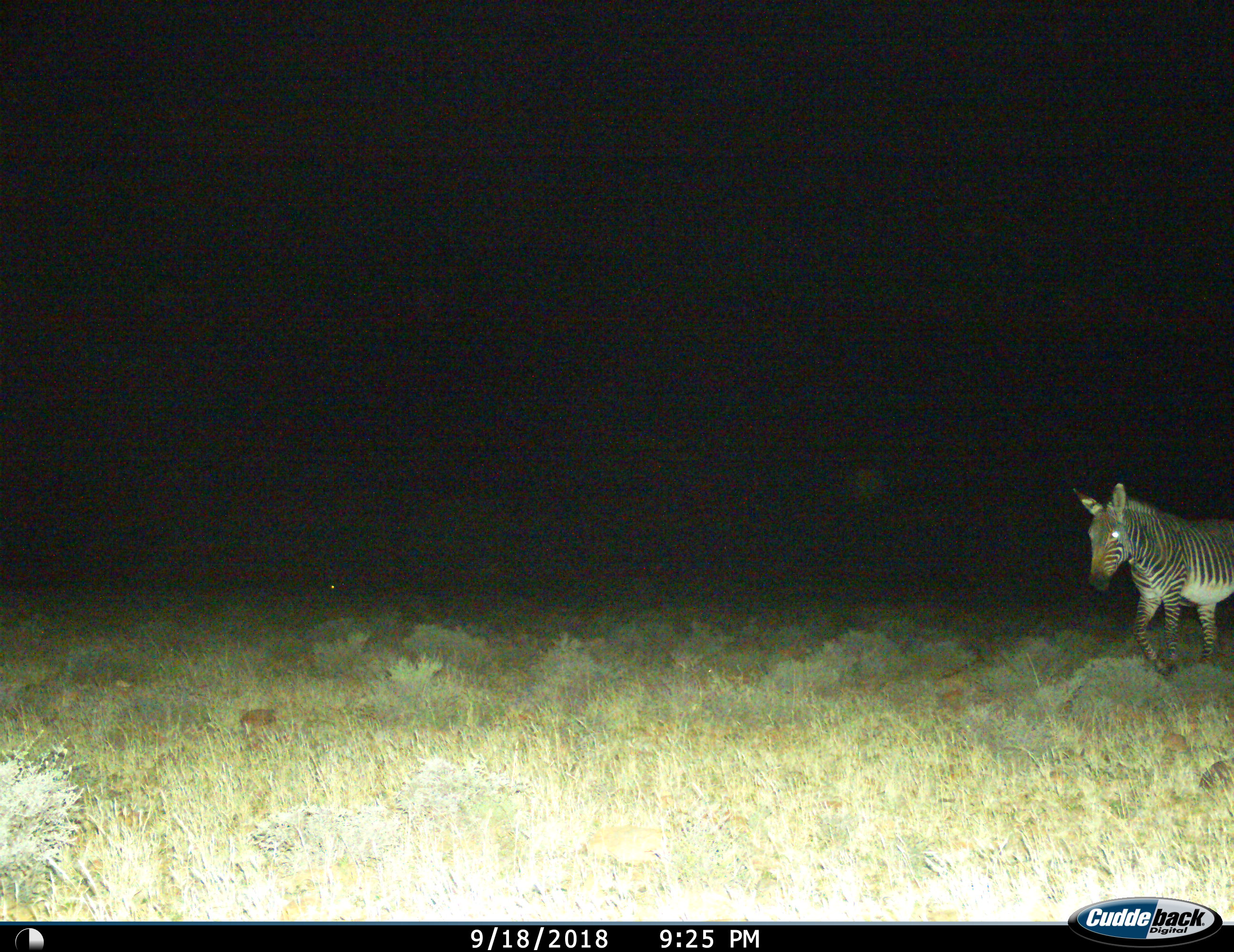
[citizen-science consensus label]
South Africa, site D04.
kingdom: Animalia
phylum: Chordata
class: Mammalia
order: Perissodactyla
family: Equidae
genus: Equus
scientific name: Equus zebra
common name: mountain zebra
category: zebramountain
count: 1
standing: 20%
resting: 0%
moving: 80%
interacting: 0%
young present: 0%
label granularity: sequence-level